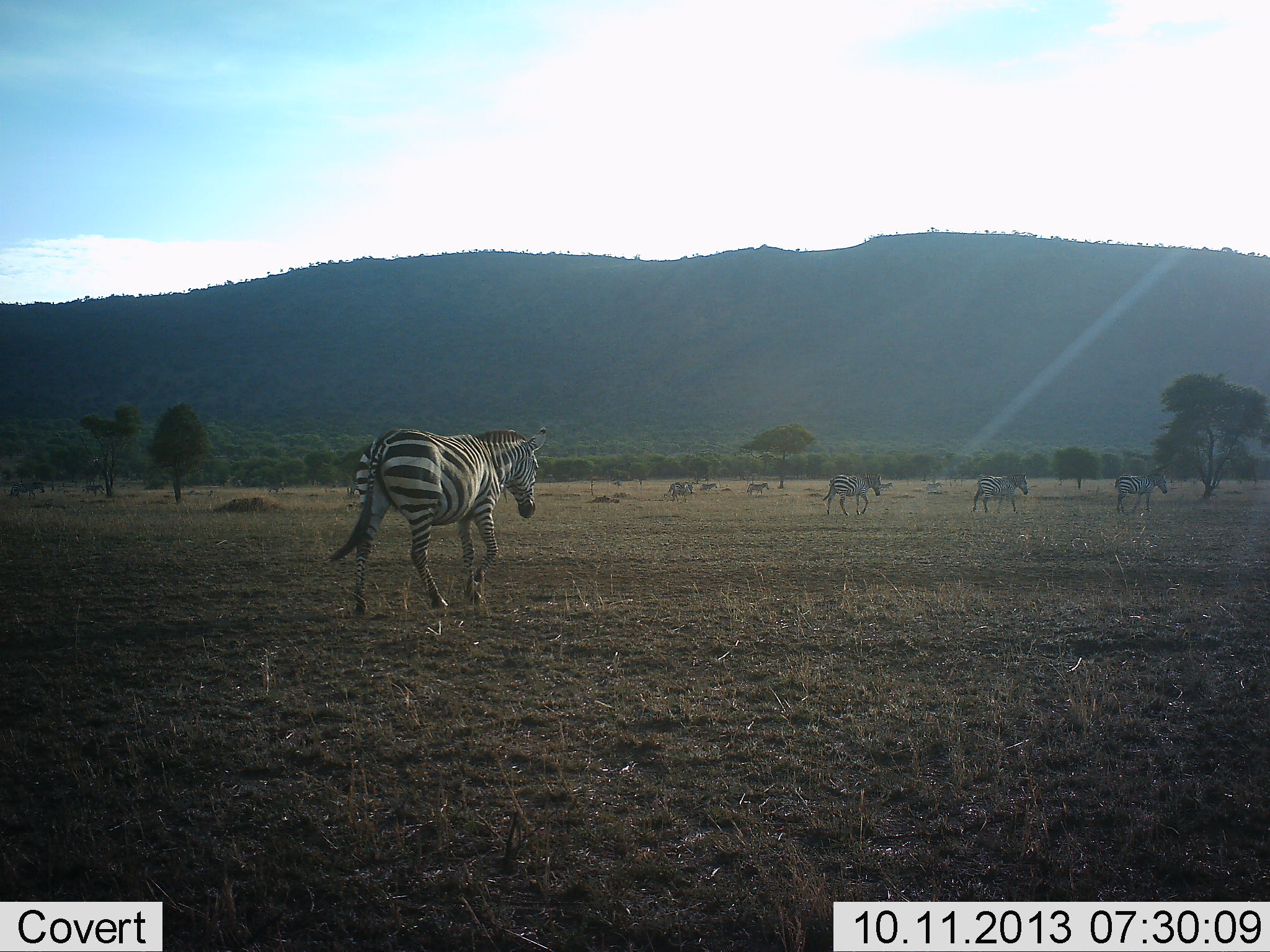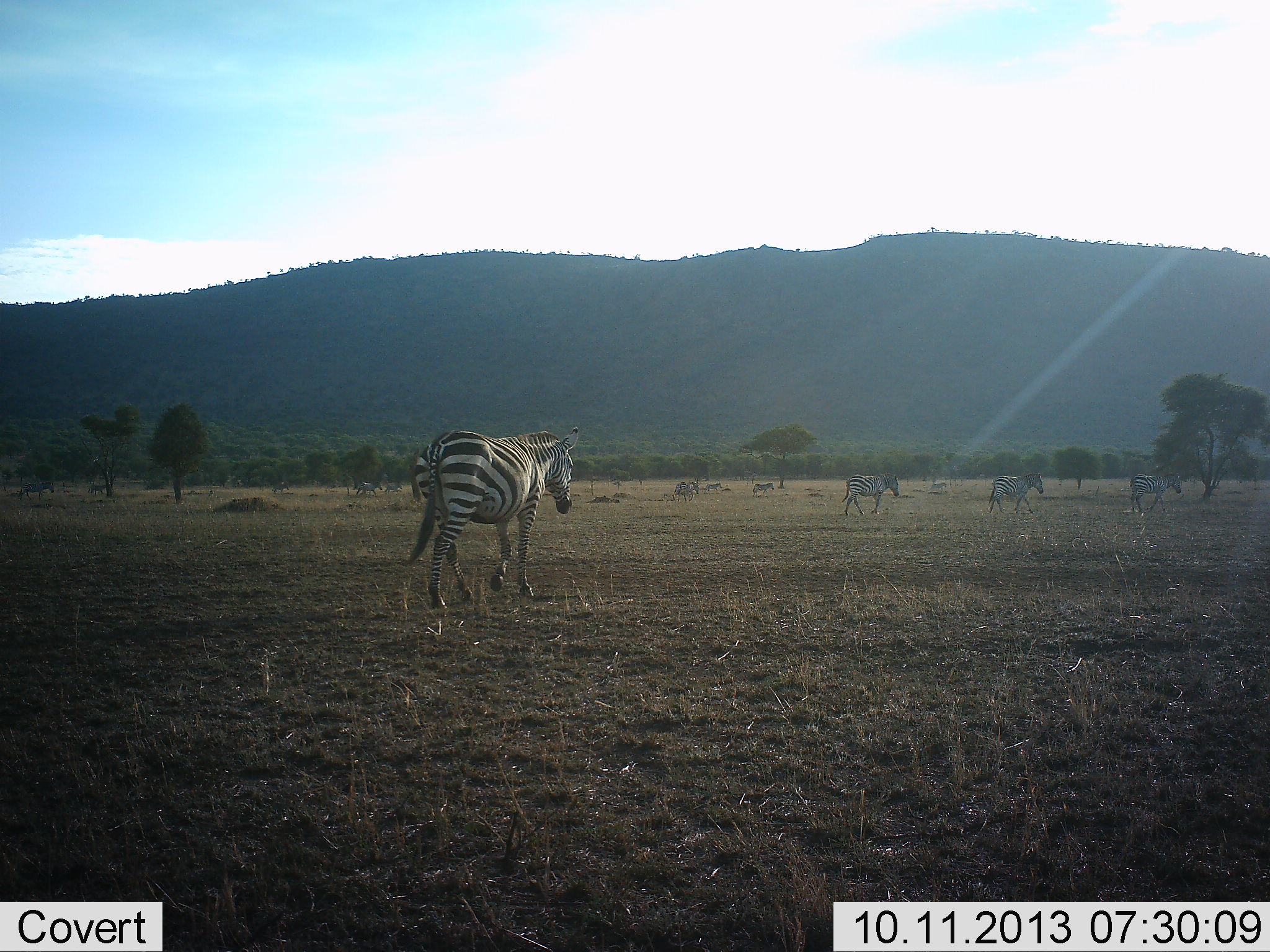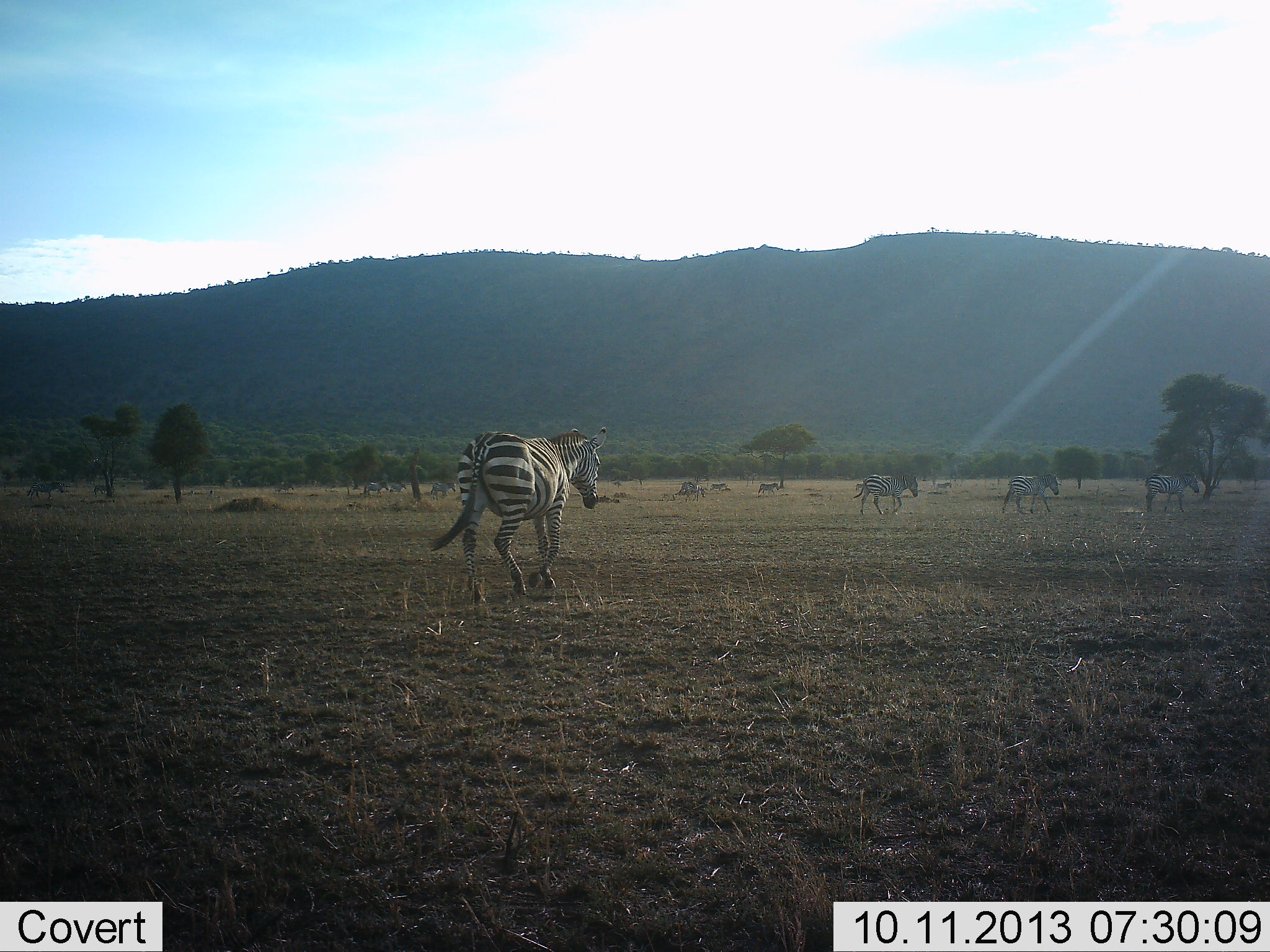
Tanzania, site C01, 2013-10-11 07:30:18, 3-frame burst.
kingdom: Animalia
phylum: Chordata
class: Mammalia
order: Perissodactyla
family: Equidae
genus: Equus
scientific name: Equus quagga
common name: plains zebra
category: zebra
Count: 11-50.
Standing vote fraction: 9%.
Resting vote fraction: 5%.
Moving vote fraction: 100%.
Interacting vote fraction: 0%.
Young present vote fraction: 0%.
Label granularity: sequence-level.